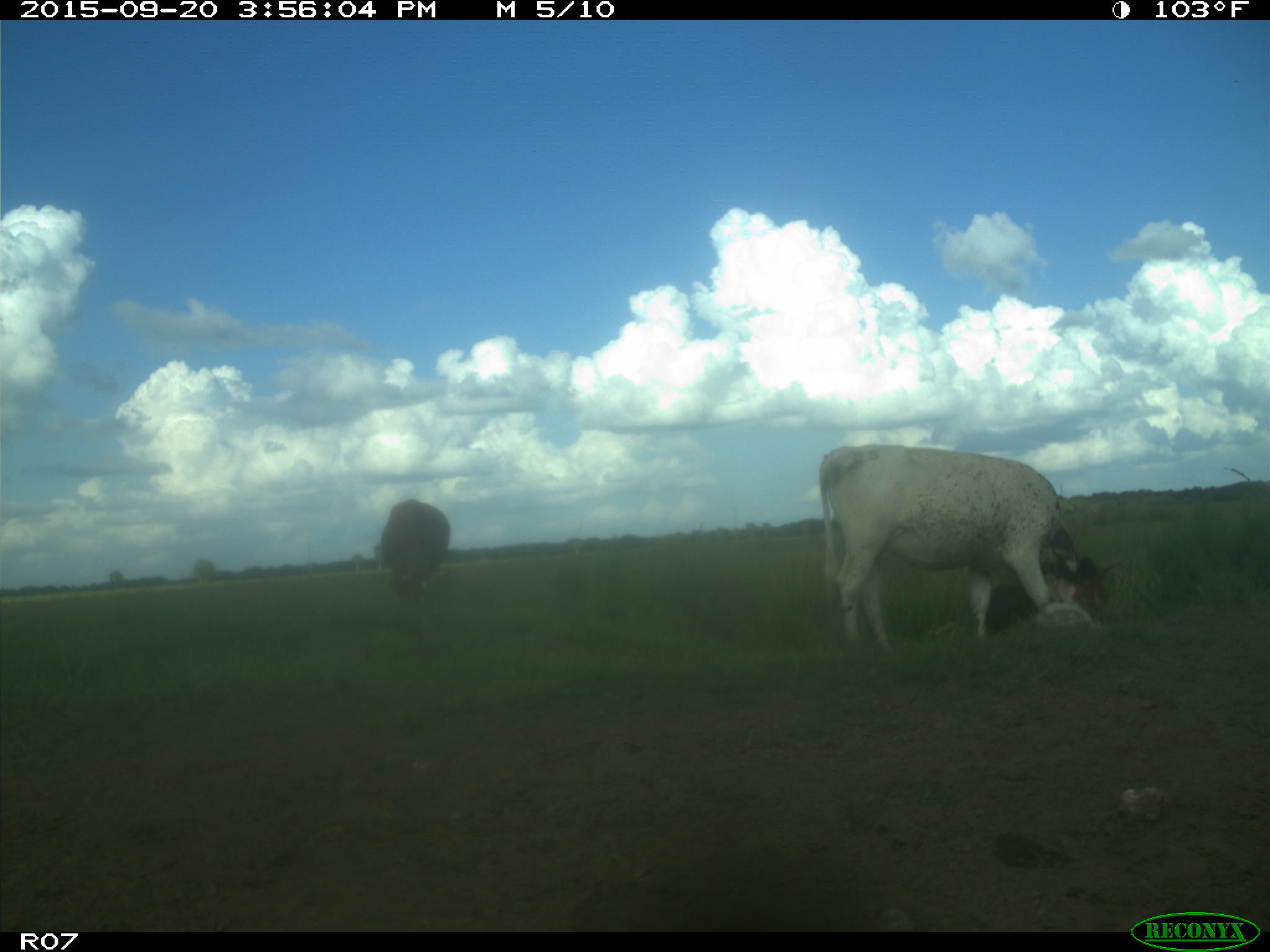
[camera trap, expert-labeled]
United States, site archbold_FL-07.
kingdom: Animalia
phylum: Chordata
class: Mammalia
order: Artiodactyla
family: Bovidae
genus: Bos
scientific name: Bos taurus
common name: domestic cow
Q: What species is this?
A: Bos taurus (domestic cow).